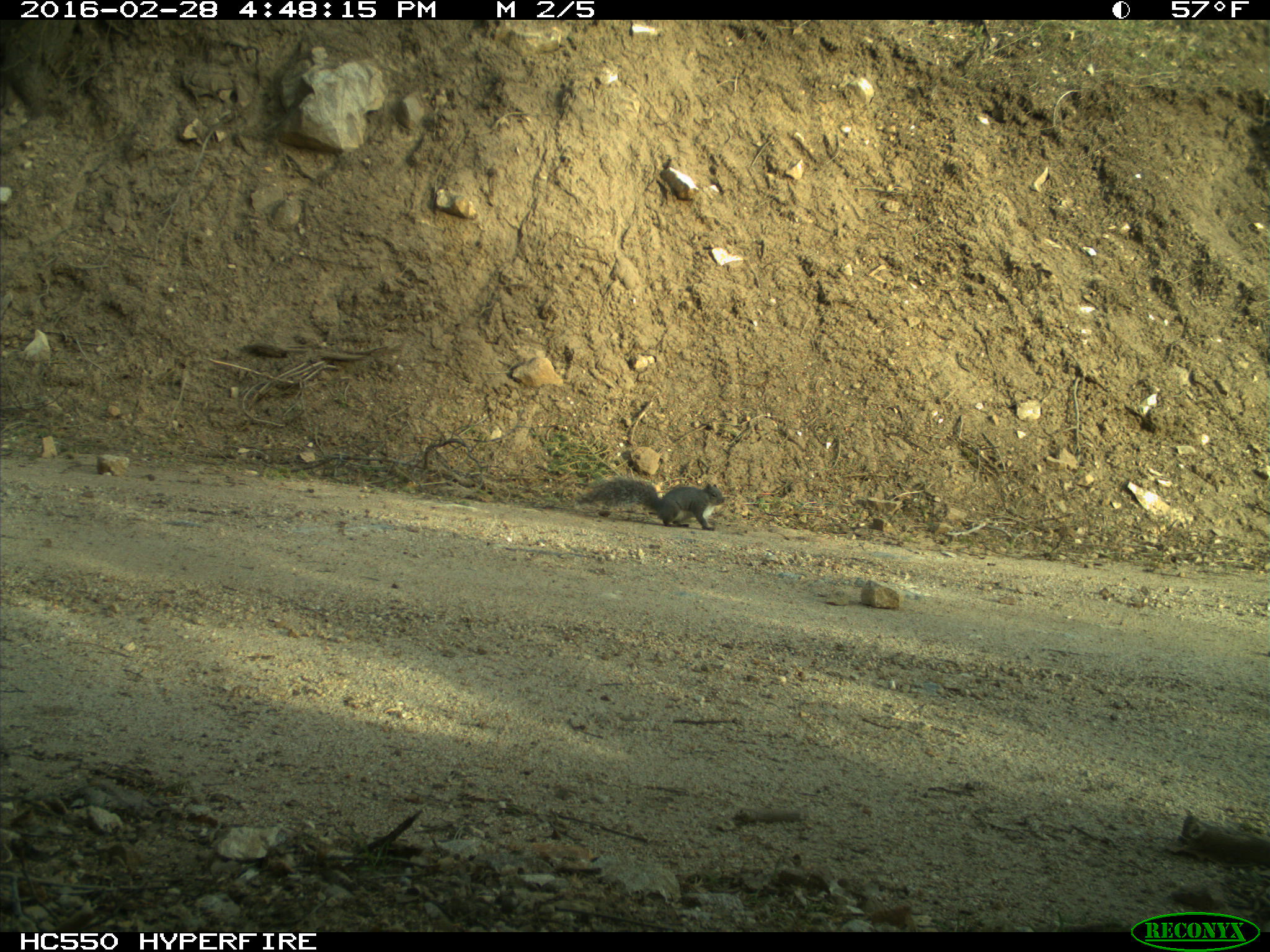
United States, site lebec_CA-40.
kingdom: Animalia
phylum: Chordata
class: Mammalia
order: Rodentia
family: Sciuridae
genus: Sciurus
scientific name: Sciurus carolinensis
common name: eastern gray squirrel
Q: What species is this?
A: Sciurus carolinensis (eastern gray squirrel).